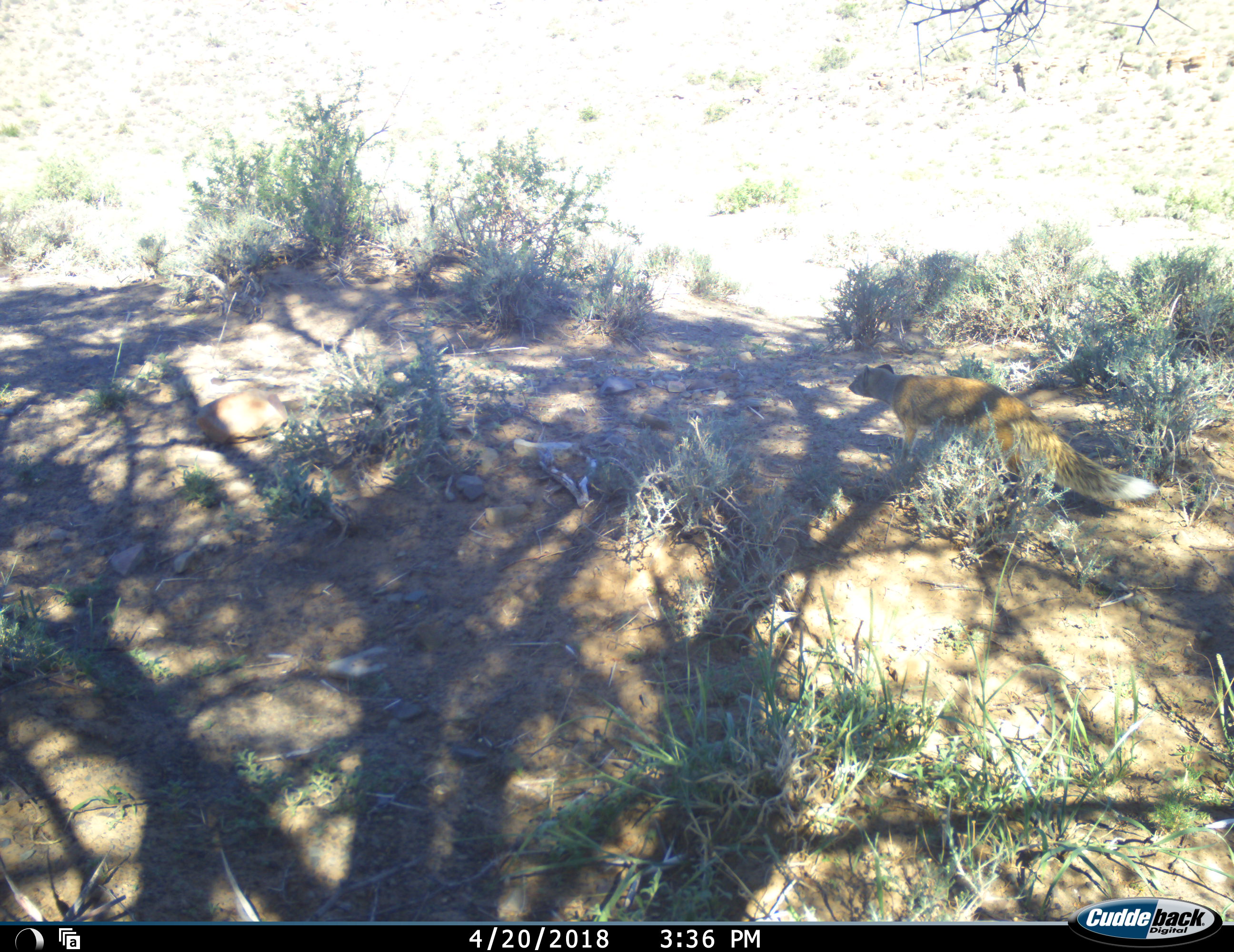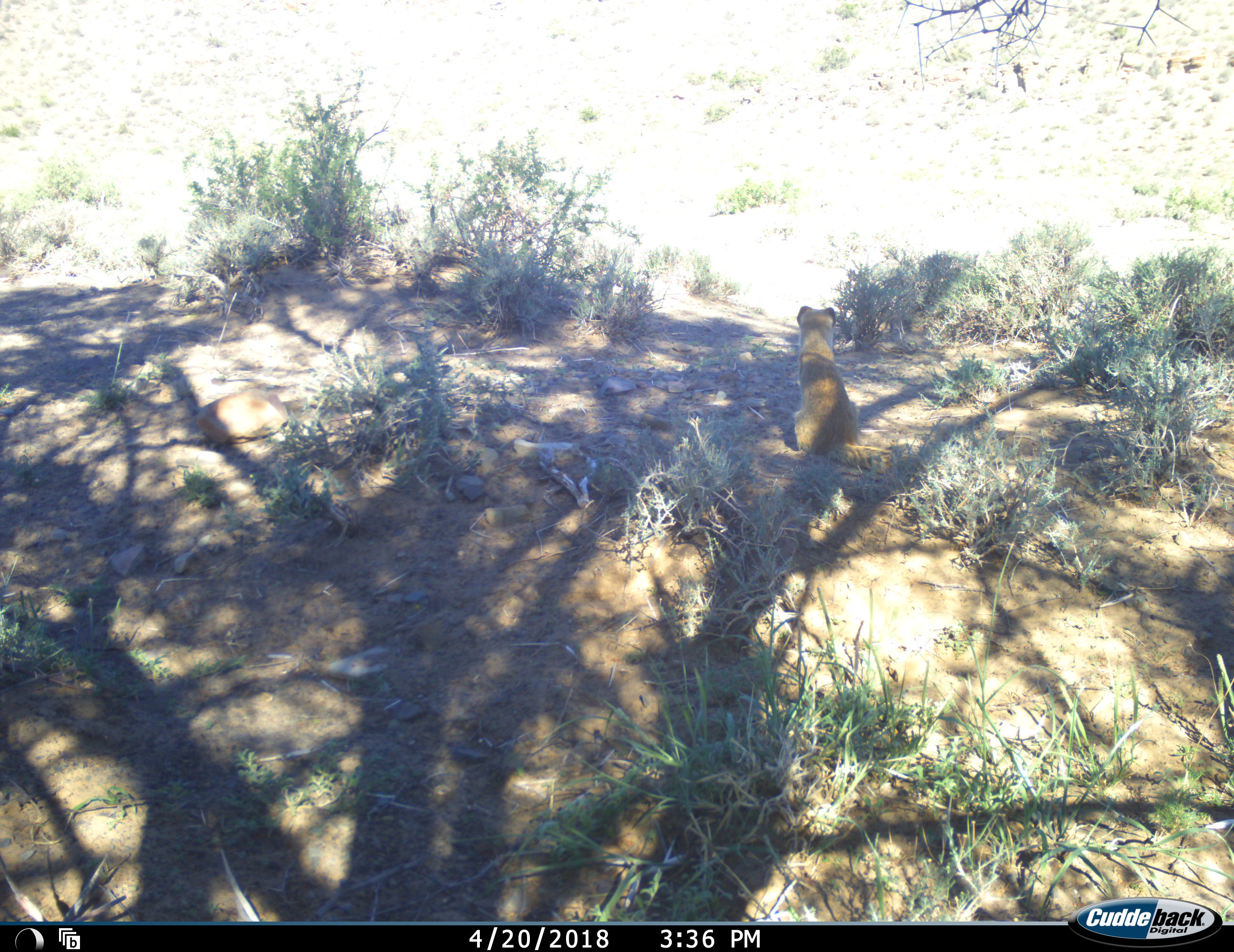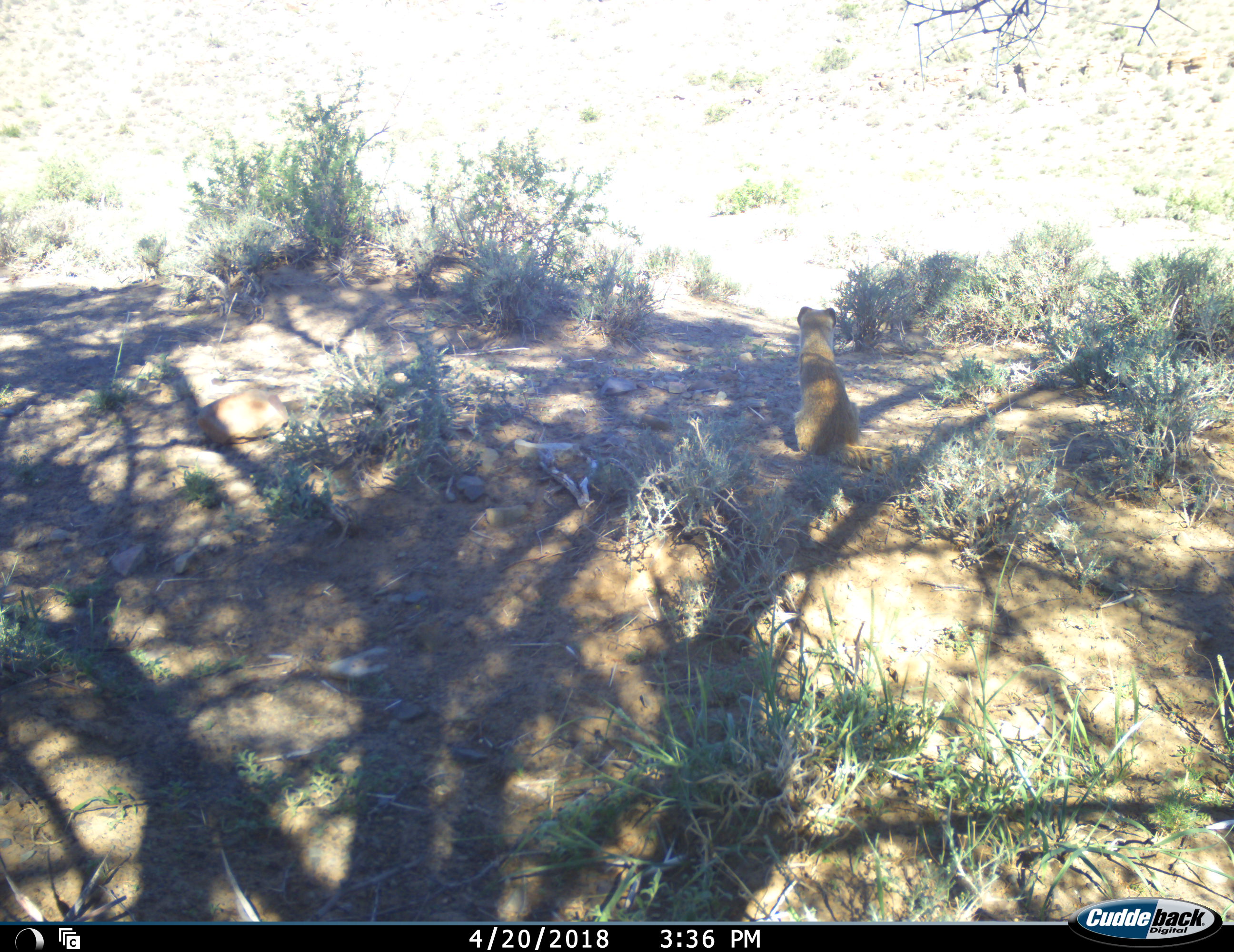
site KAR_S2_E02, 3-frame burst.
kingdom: Animalia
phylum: Chordata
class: Mammalia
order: Carnivora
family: Herpestidae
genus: Cynictis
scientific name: Cynictis penicillata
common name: yellow mongoose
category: mongooseyellow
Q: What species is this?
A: Mongooseyellow (yellow mongoose) (Cynictis penicillata).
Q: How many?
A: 1.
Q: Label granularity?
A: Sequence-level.